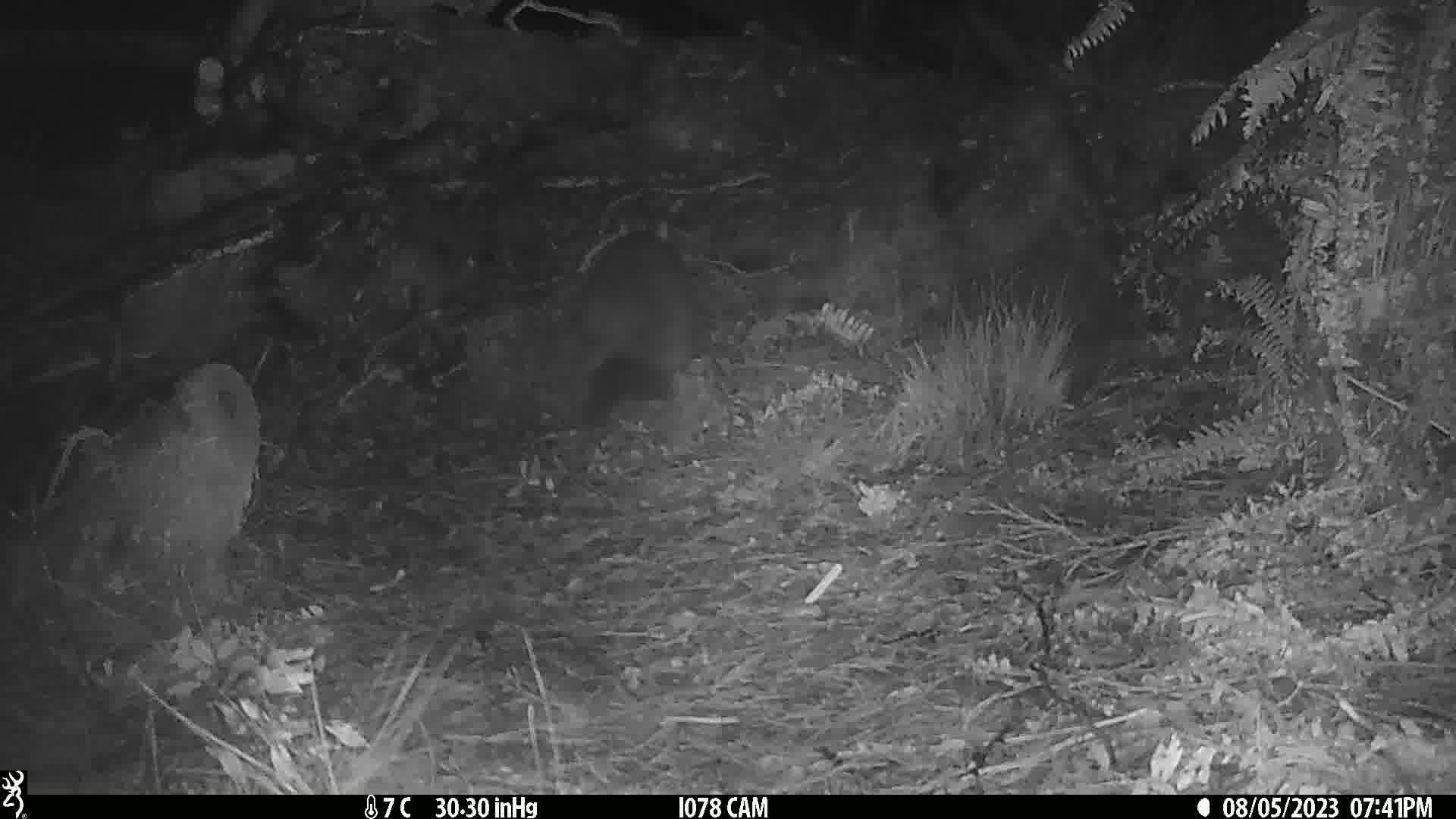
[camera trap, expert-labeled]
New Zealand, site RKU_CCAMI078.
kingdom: Animalia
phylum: Chordata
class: Mammalia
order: Diprotodontia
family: Phalangeridae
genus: Trichosurus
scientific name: Trichosurus vulpecula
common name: common brushtail possum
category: possum